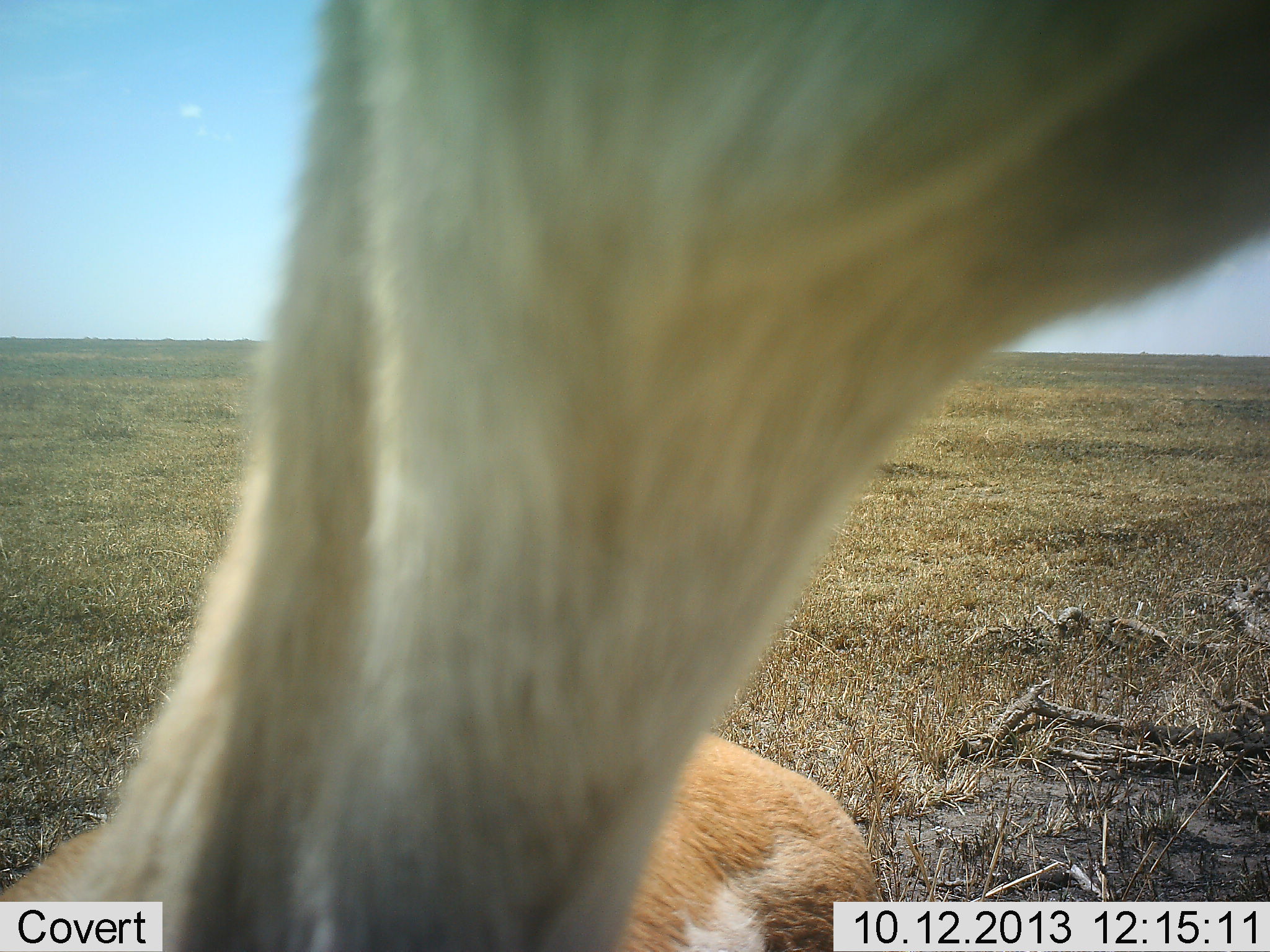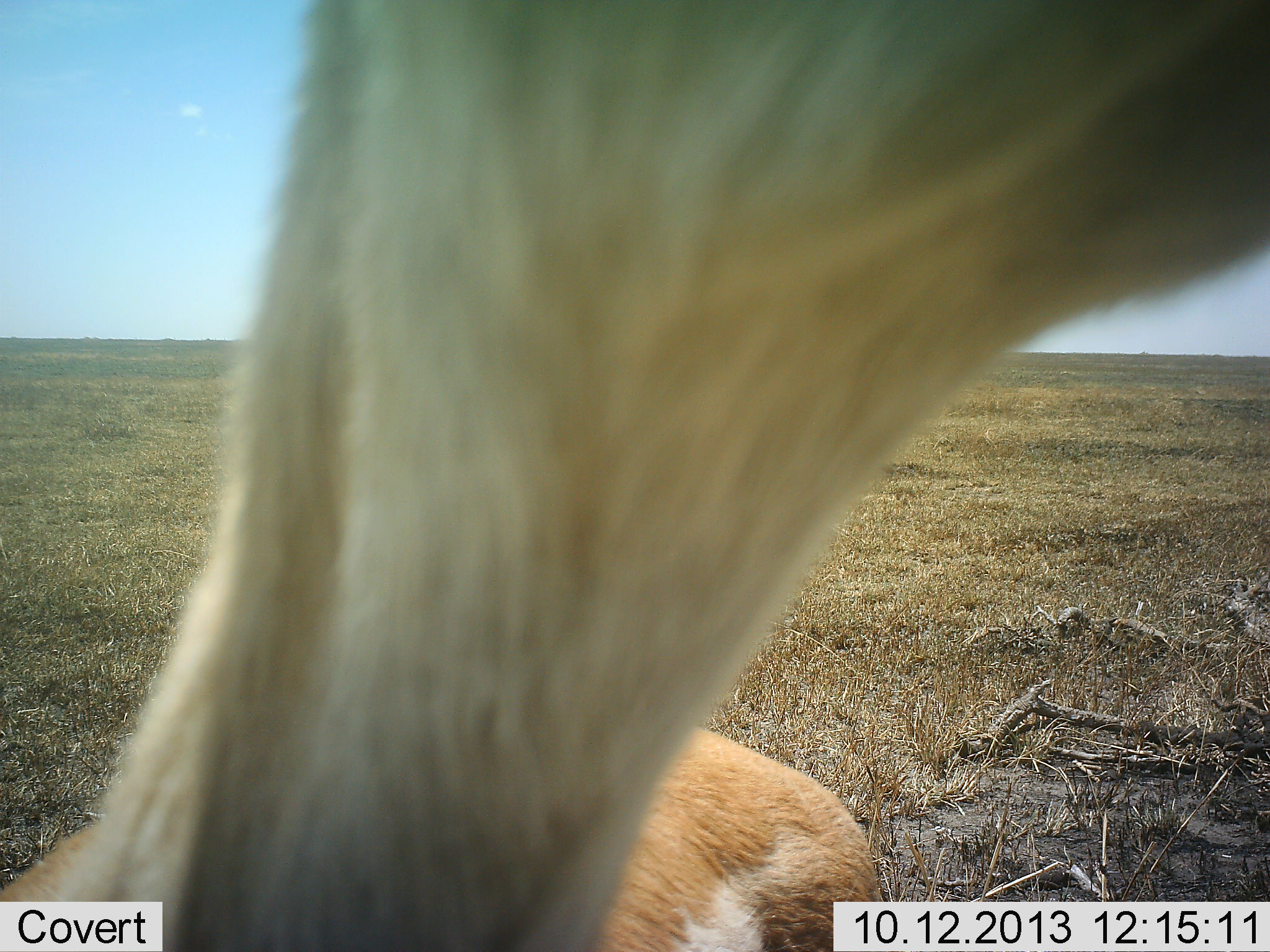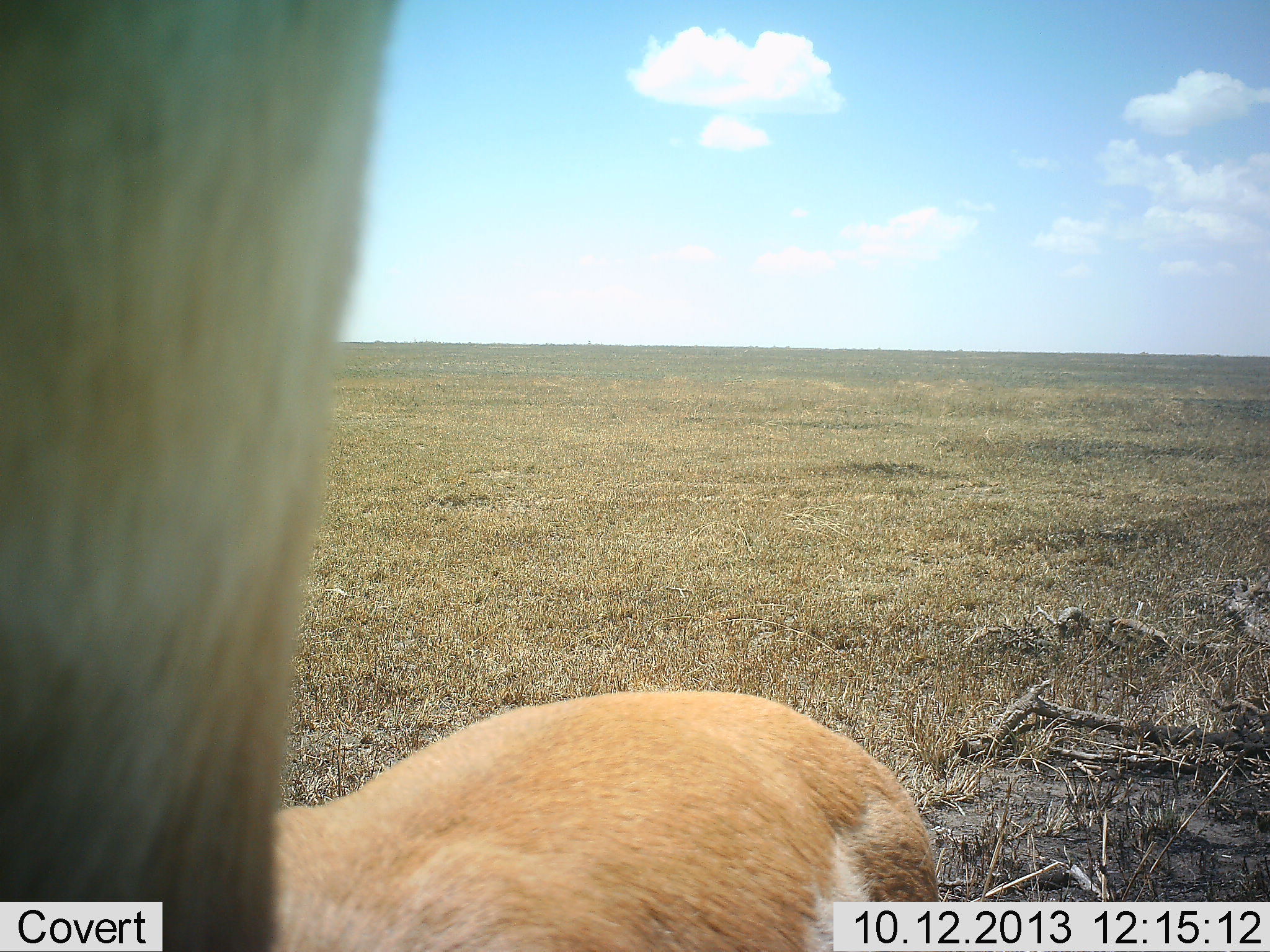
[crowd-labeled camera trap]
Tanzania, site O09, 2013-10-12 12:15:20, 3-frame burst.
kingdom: Animalia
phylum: Chordata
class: Mammalia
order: Artiodactyla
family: Bovidae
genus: Eudorcas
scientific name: Eudorcas thomsonii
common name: thomson's gazelle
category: gazellethomsons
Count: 1.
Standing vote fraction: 89%.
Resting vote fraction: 0%.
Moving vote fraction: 0%.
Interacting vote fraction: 22%.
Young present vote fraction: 0%.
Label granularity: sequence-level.